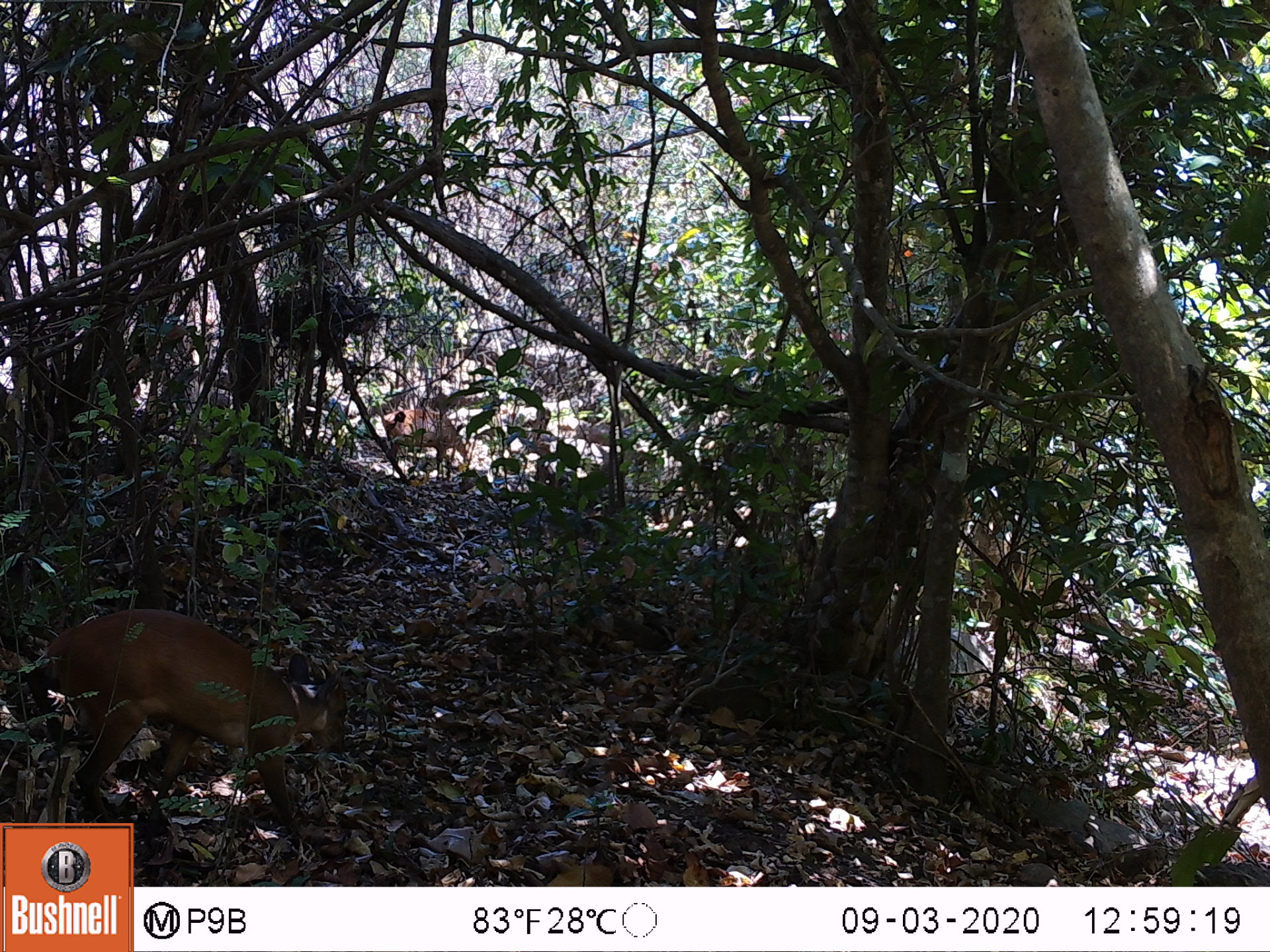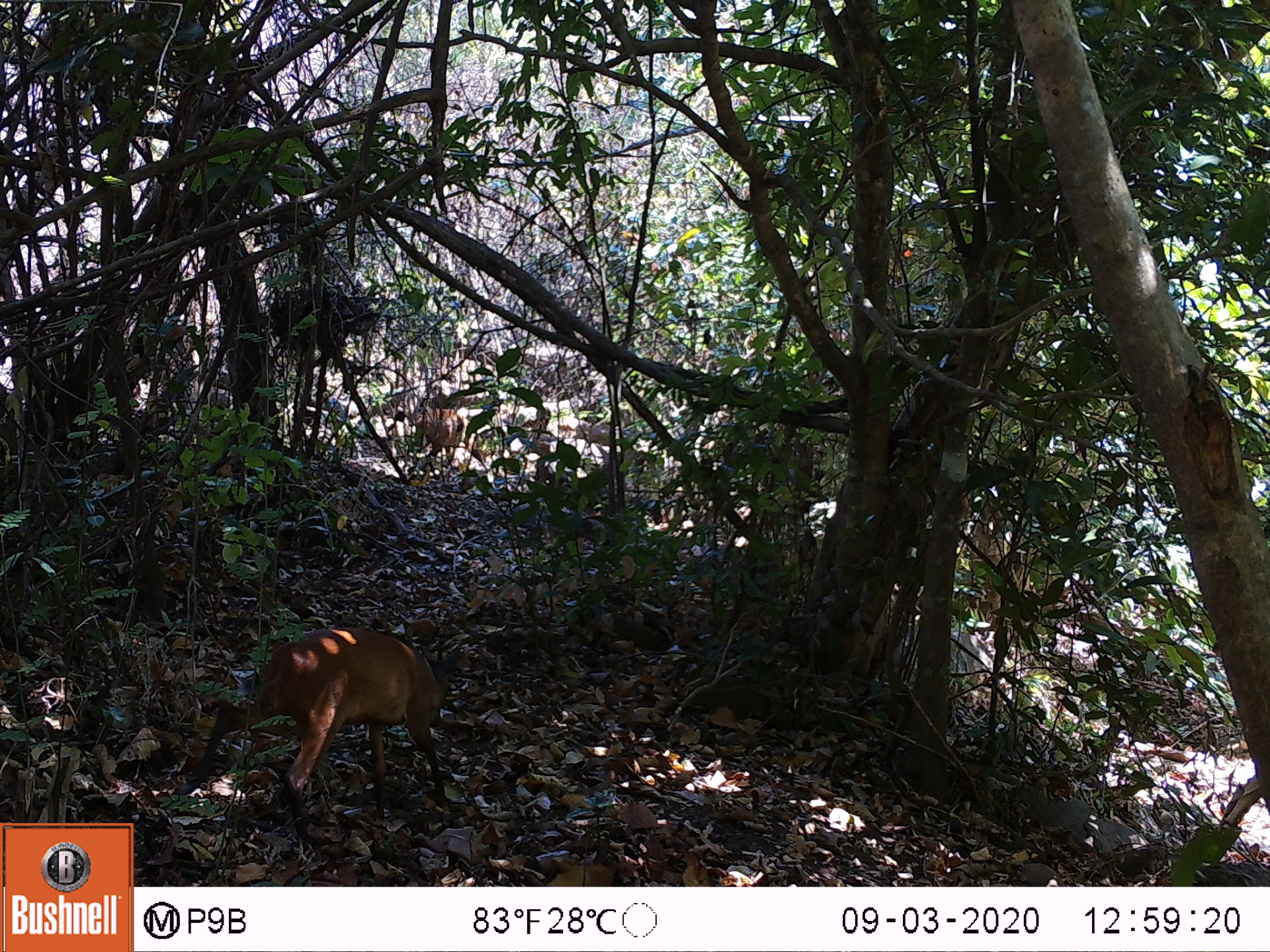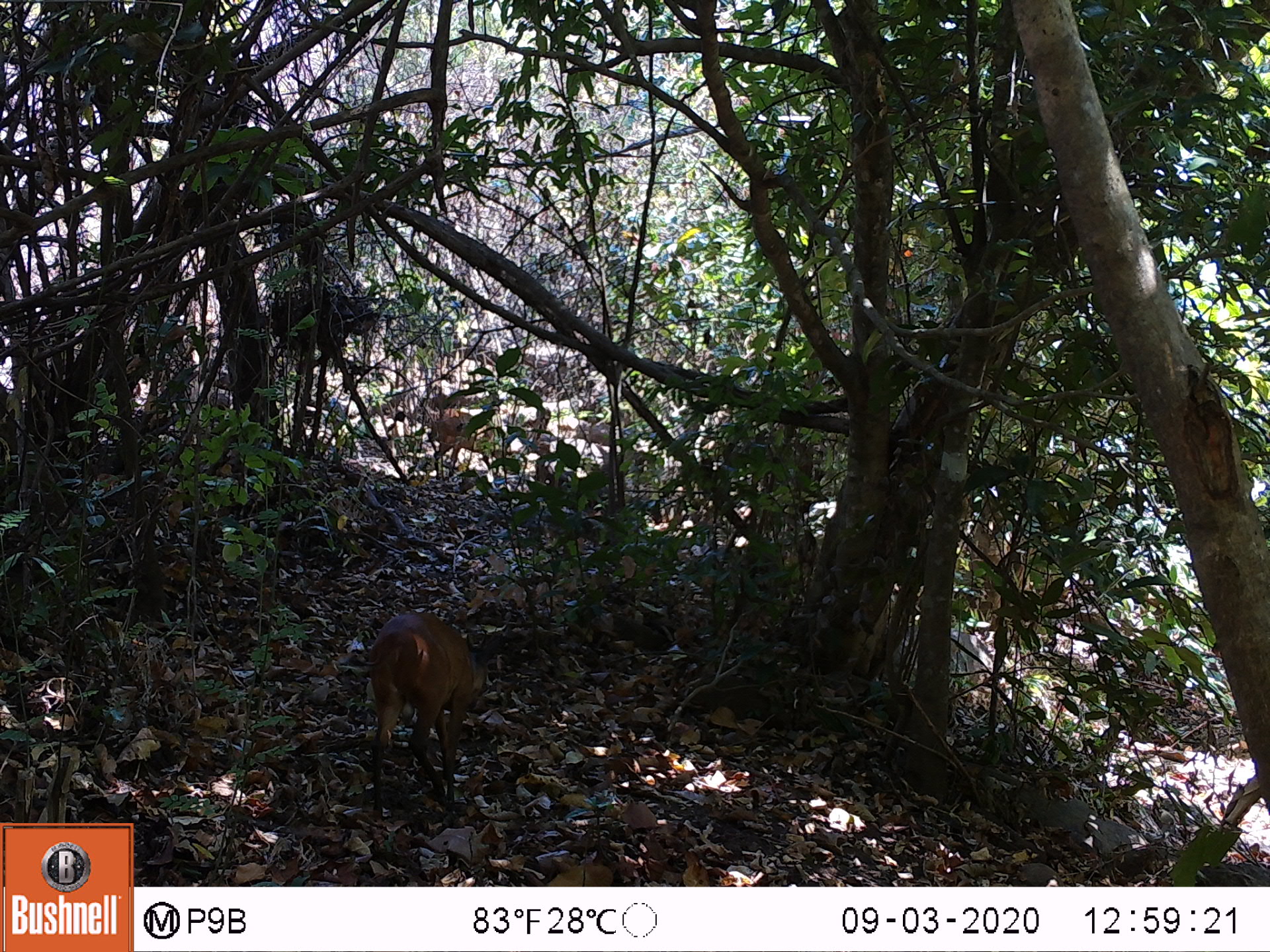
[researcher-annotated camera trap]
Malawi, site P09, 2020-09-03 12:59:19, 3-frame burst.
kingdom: Animalia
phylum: Chordata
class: Mammalia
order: Artiodactyla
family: Bovidae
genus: Cephalophorus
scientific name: Cephalophorus natalensis natalensis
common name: red duiker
Red duiker (Cephalophorus natalensis natalensis), count 2.